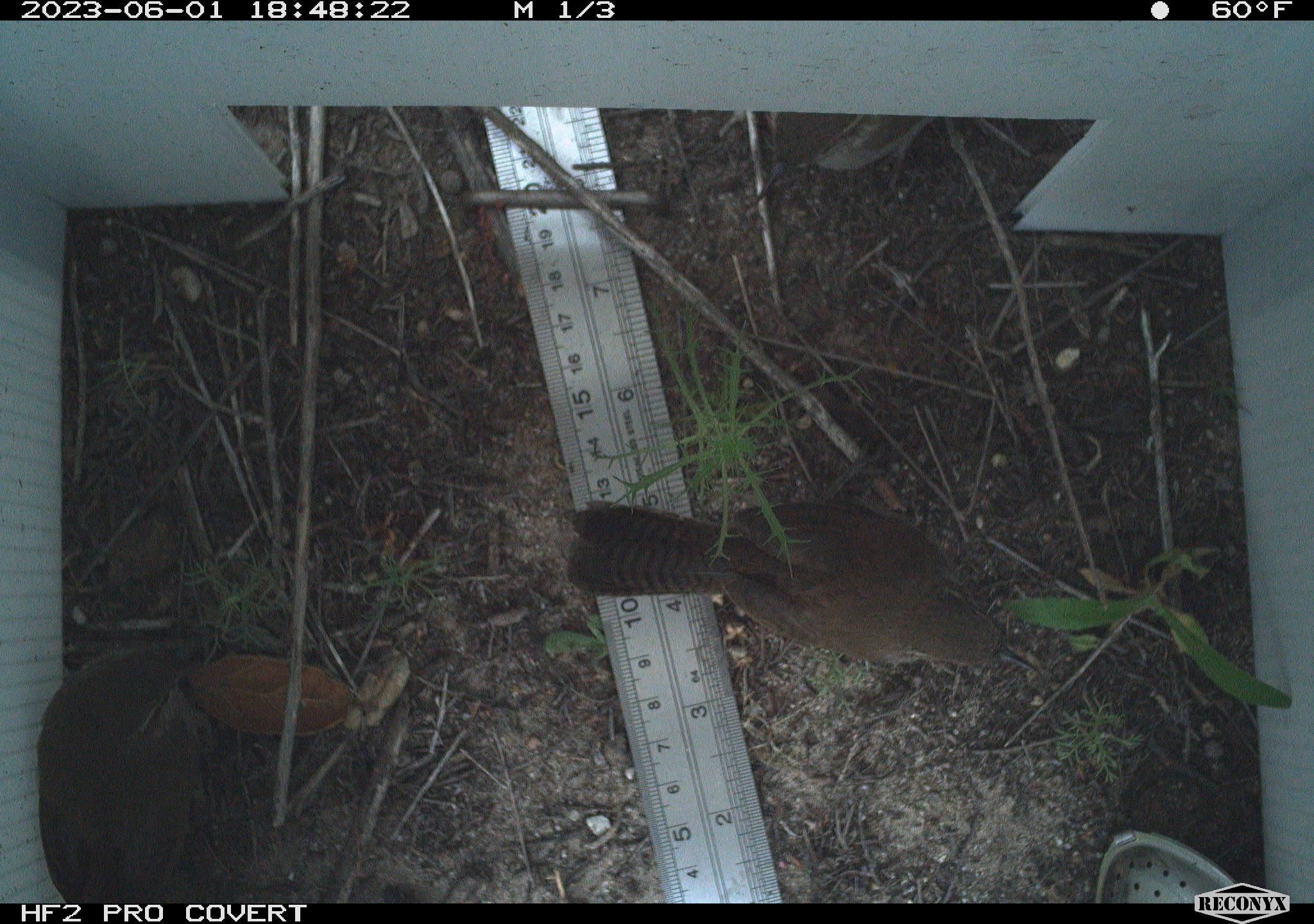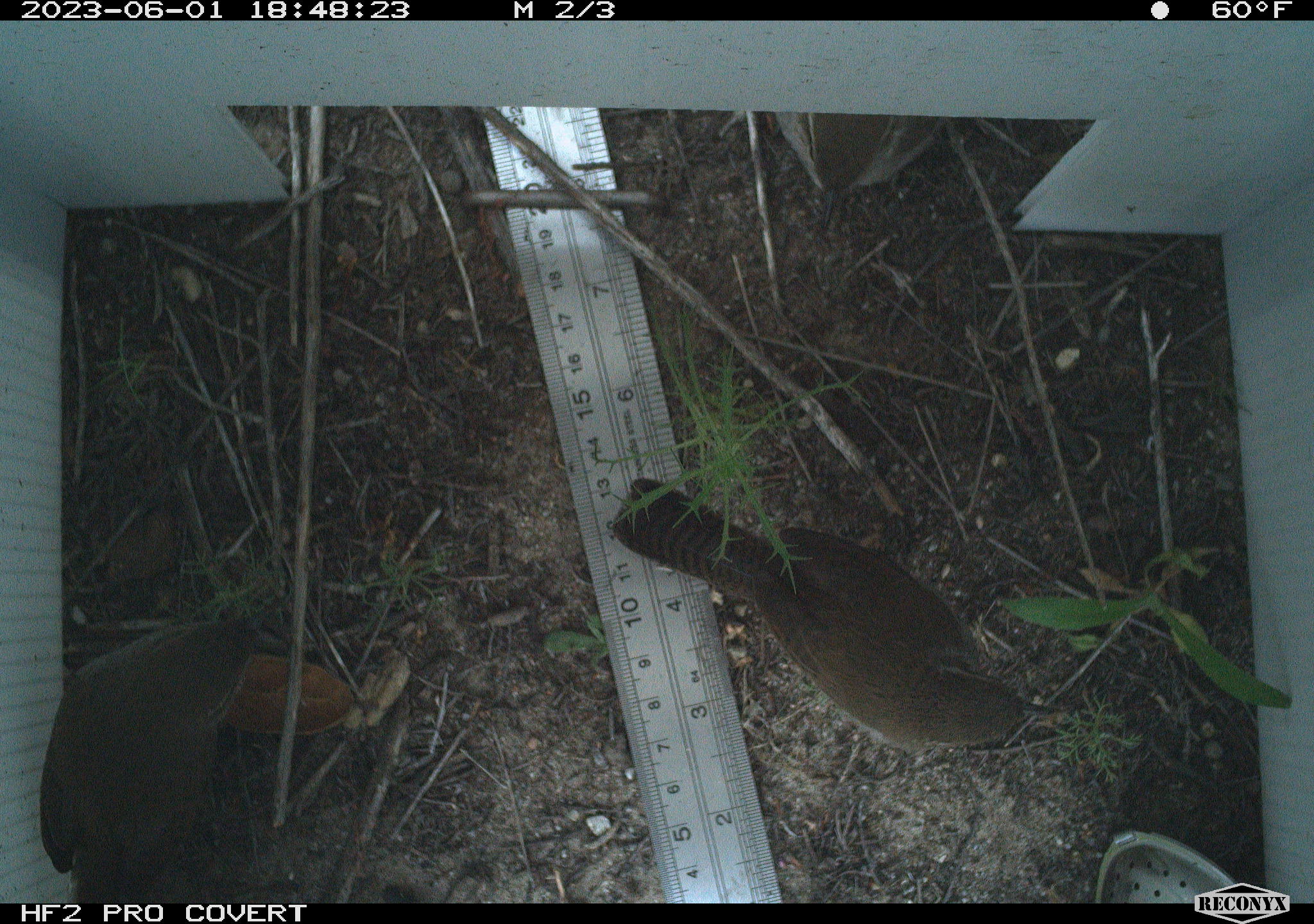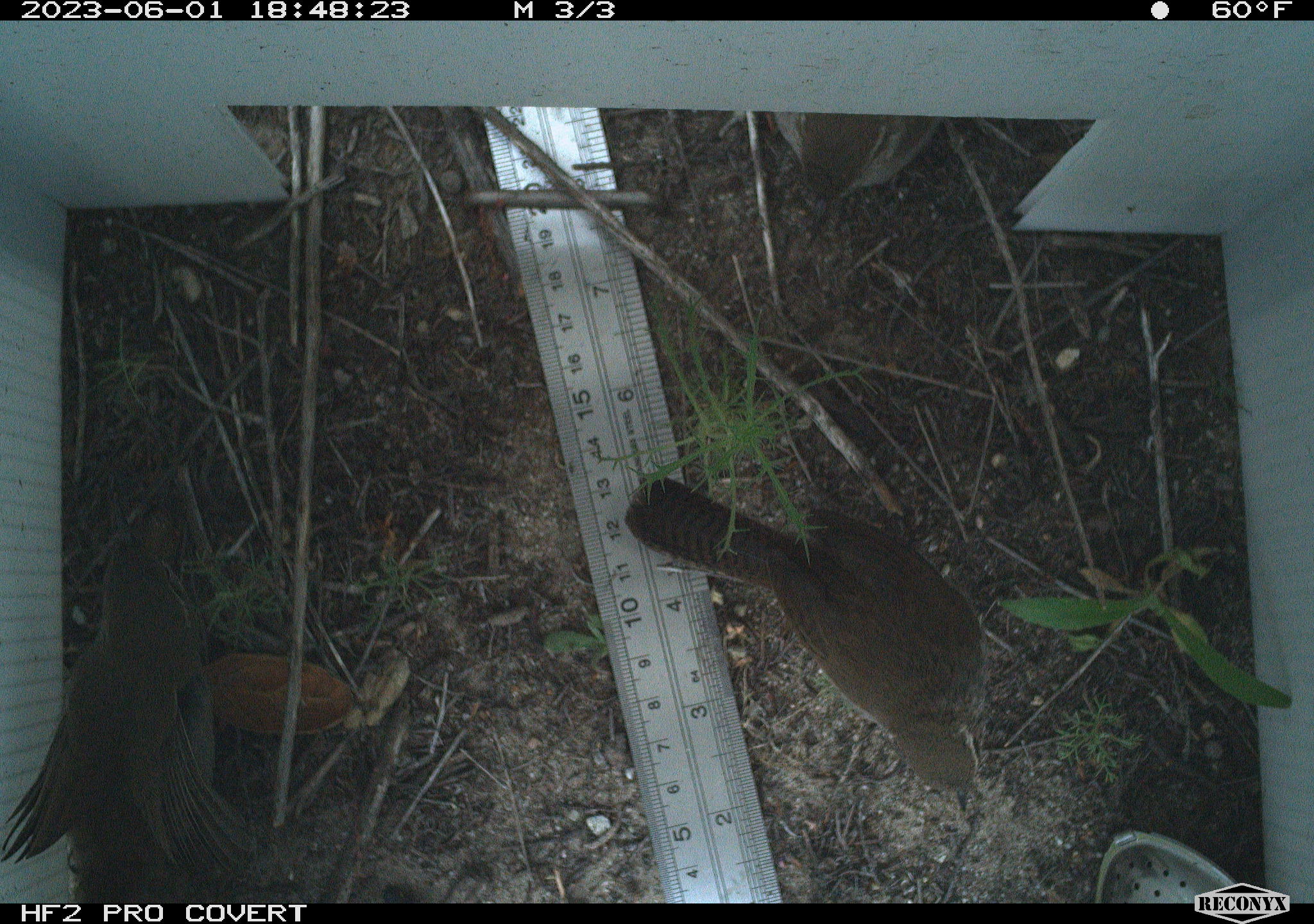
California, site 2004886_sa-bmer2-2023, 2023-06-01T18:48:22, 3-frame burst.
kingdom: Animalia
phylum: Chordata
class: Aves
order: Passeriformes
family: Troglodytidae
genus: Thryomanes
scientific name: Thryomanes bewickii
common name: bewick's wren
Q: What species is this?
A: Bewick's wren (Thryomanes bewickii).